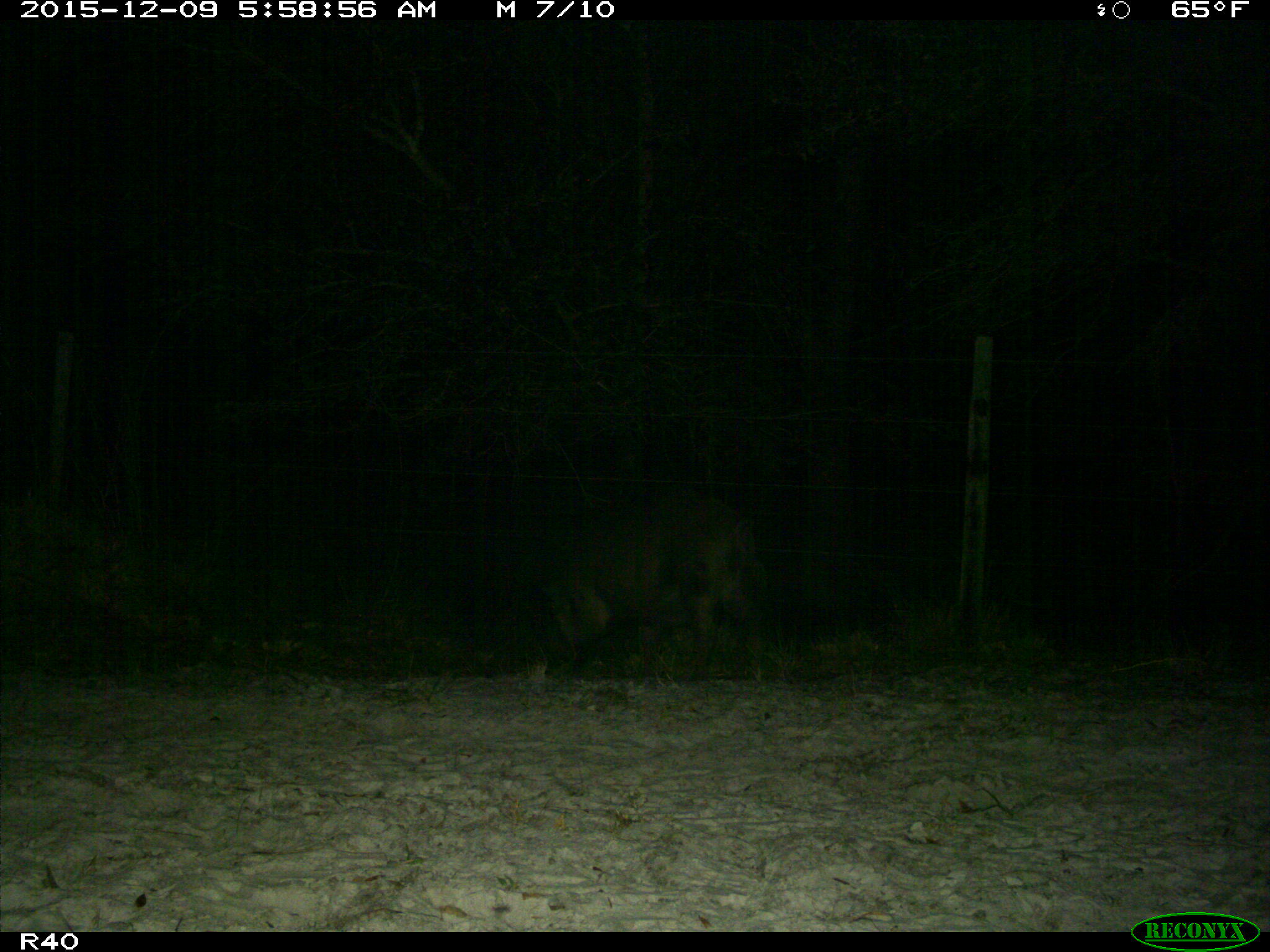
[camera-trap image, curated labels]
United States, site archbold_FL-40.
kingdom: Animalia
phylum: Chordata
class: Mammalia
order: Artiodactyla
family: Suidae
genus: Sus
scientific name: Sus scrofa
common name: wild boar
Sus scrofa (wild boar).